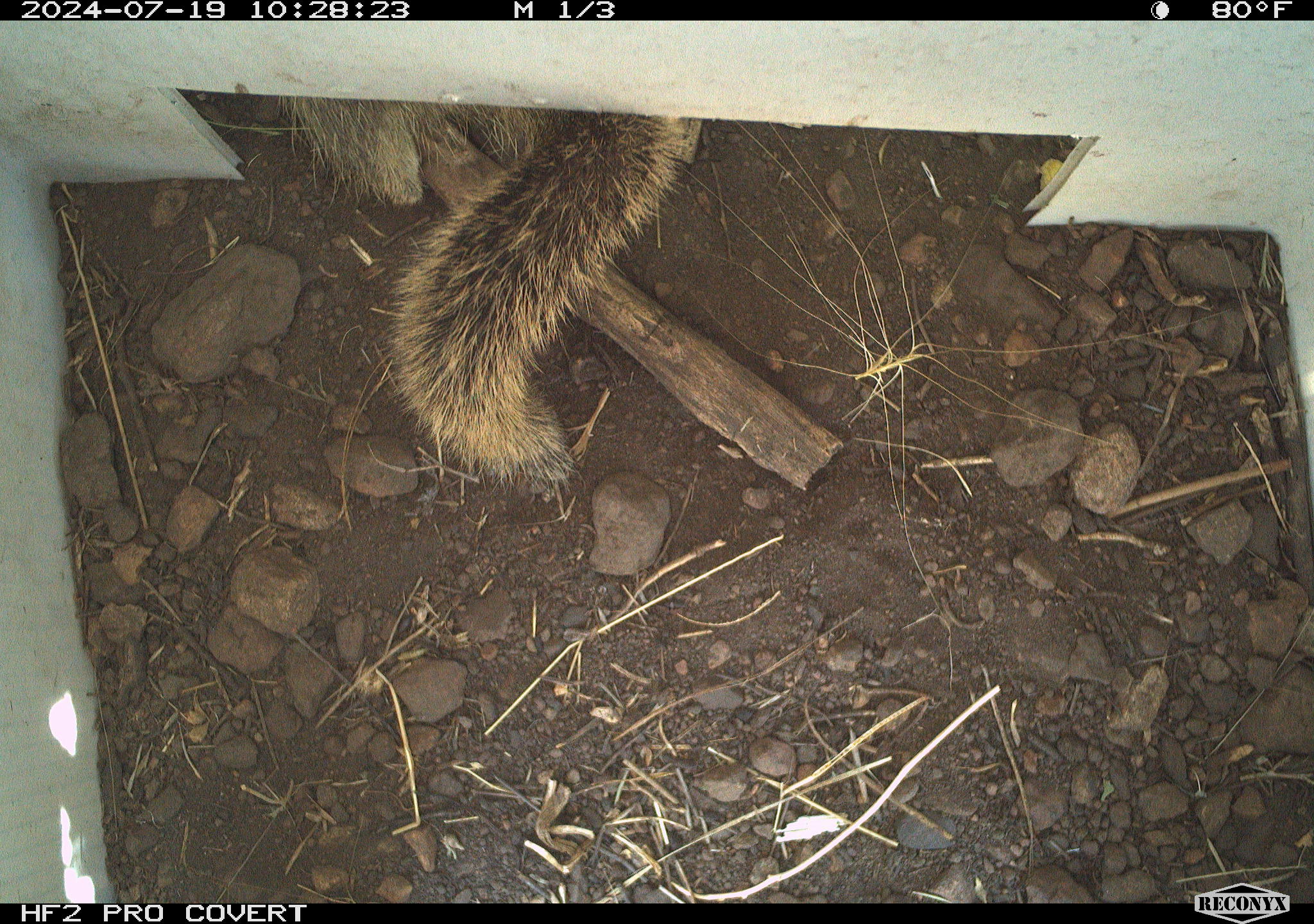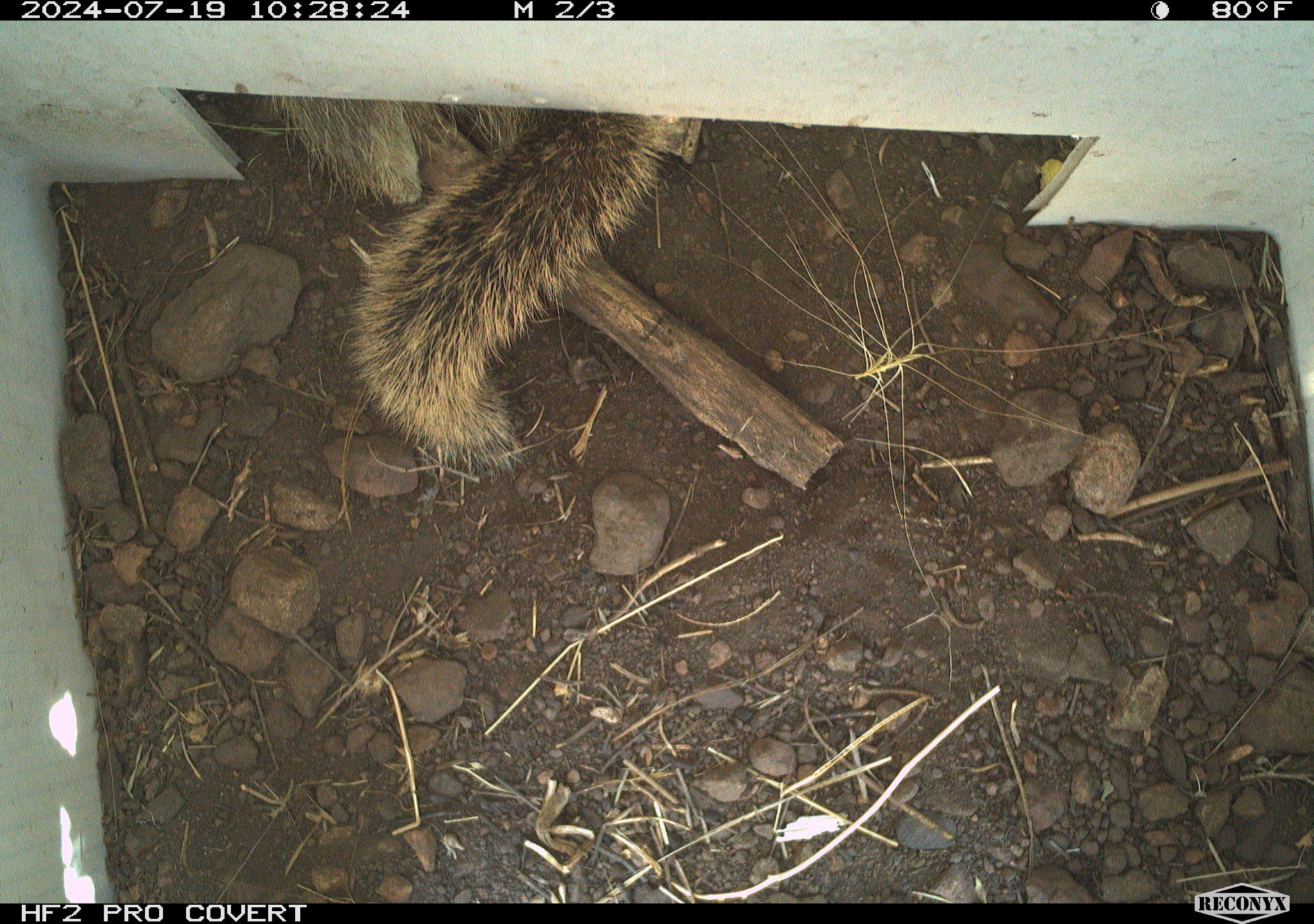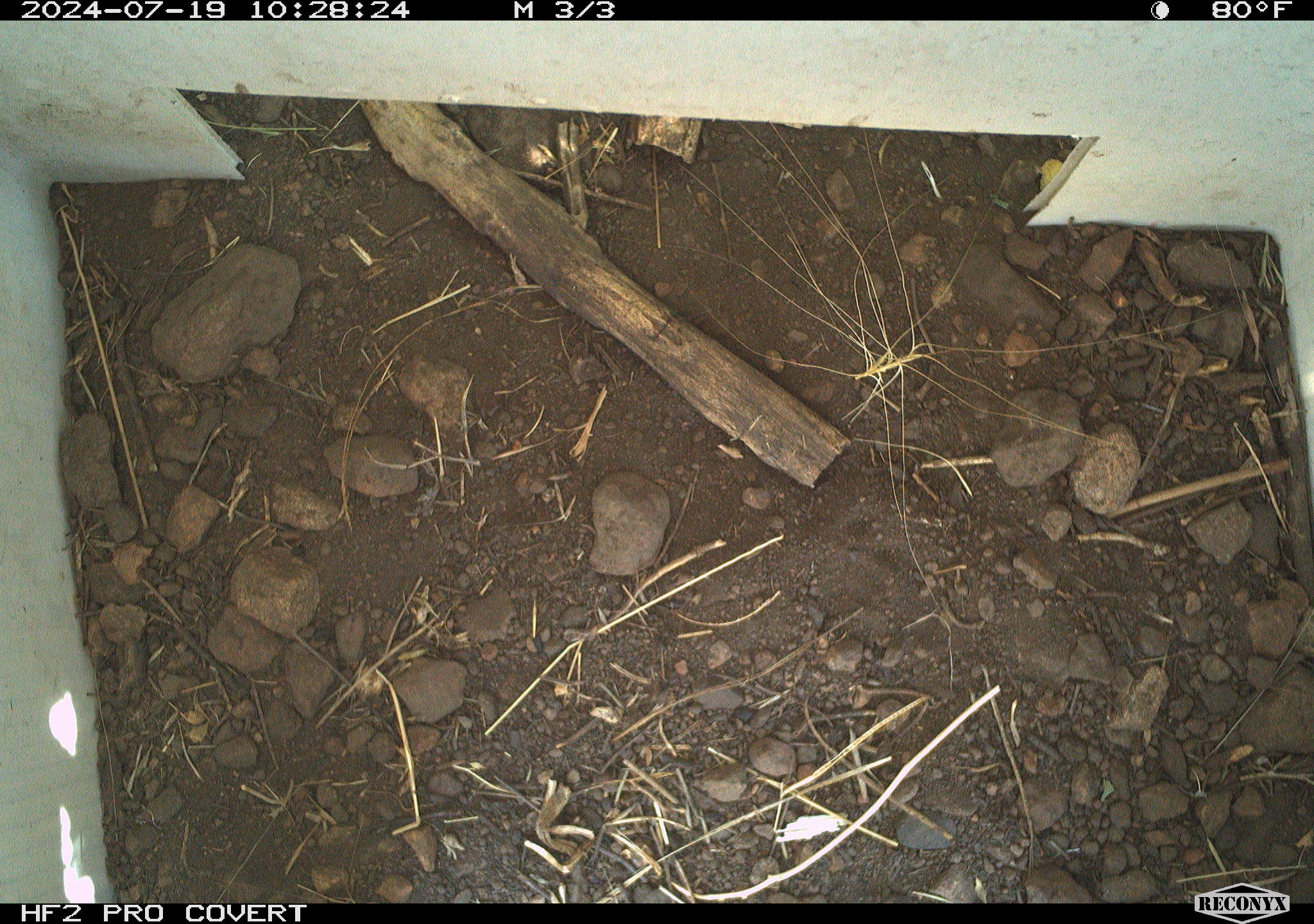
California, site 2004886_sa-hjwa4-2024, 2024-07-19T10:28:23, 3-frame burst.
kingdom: Animalia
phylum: Chordata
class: Mammalia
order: Rodentia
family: Sciuridae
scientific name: Sciuridae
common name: squirrels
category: sciuridae family